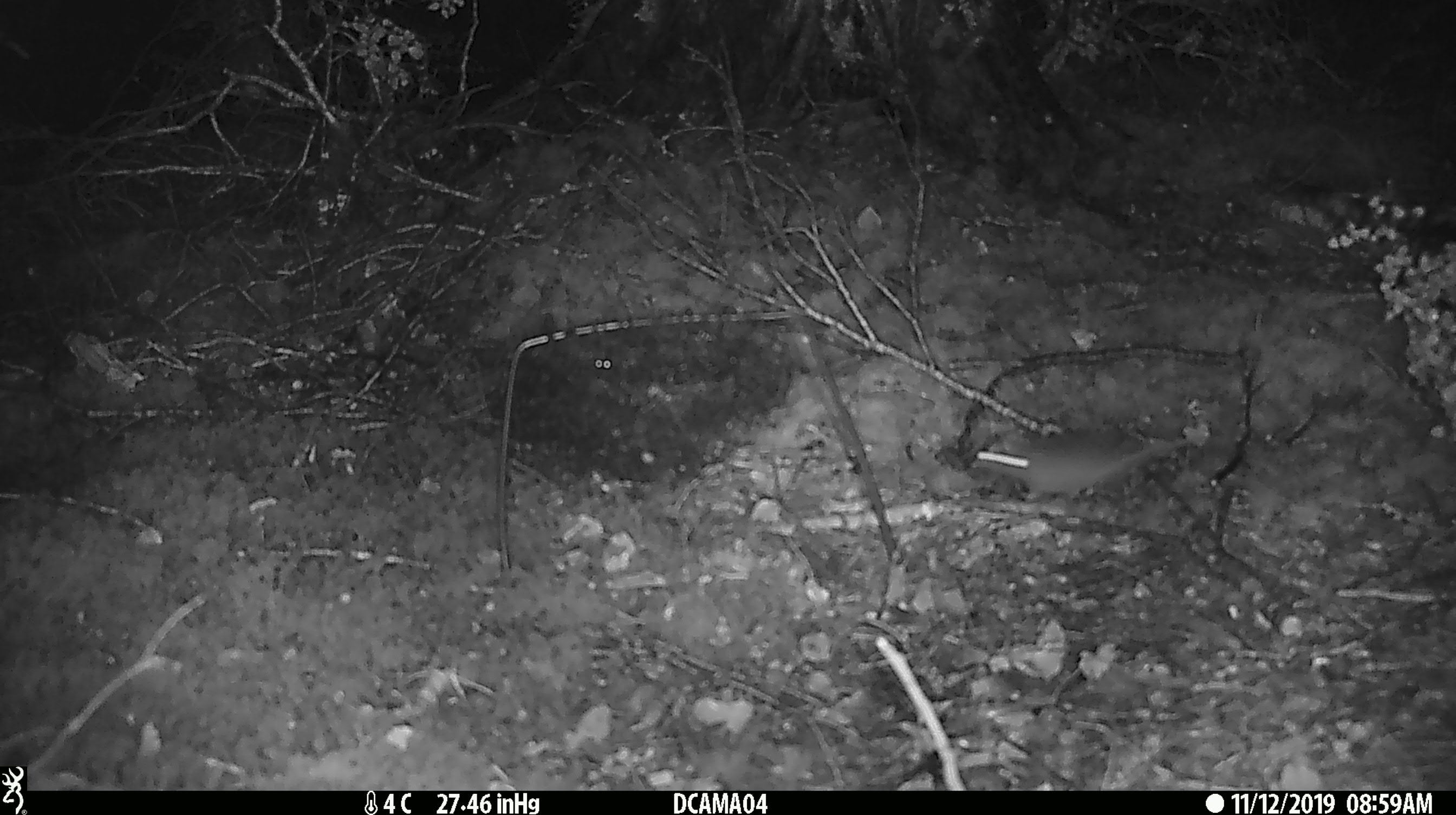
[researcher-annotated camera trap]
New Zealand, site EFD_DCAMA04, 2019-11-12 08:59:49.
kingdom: Animalia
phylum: Chordata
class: Mammalia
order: Rodentia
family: Muridae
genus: Mus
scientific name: Mus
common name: mouse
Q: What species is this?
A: Mouse (Mus).